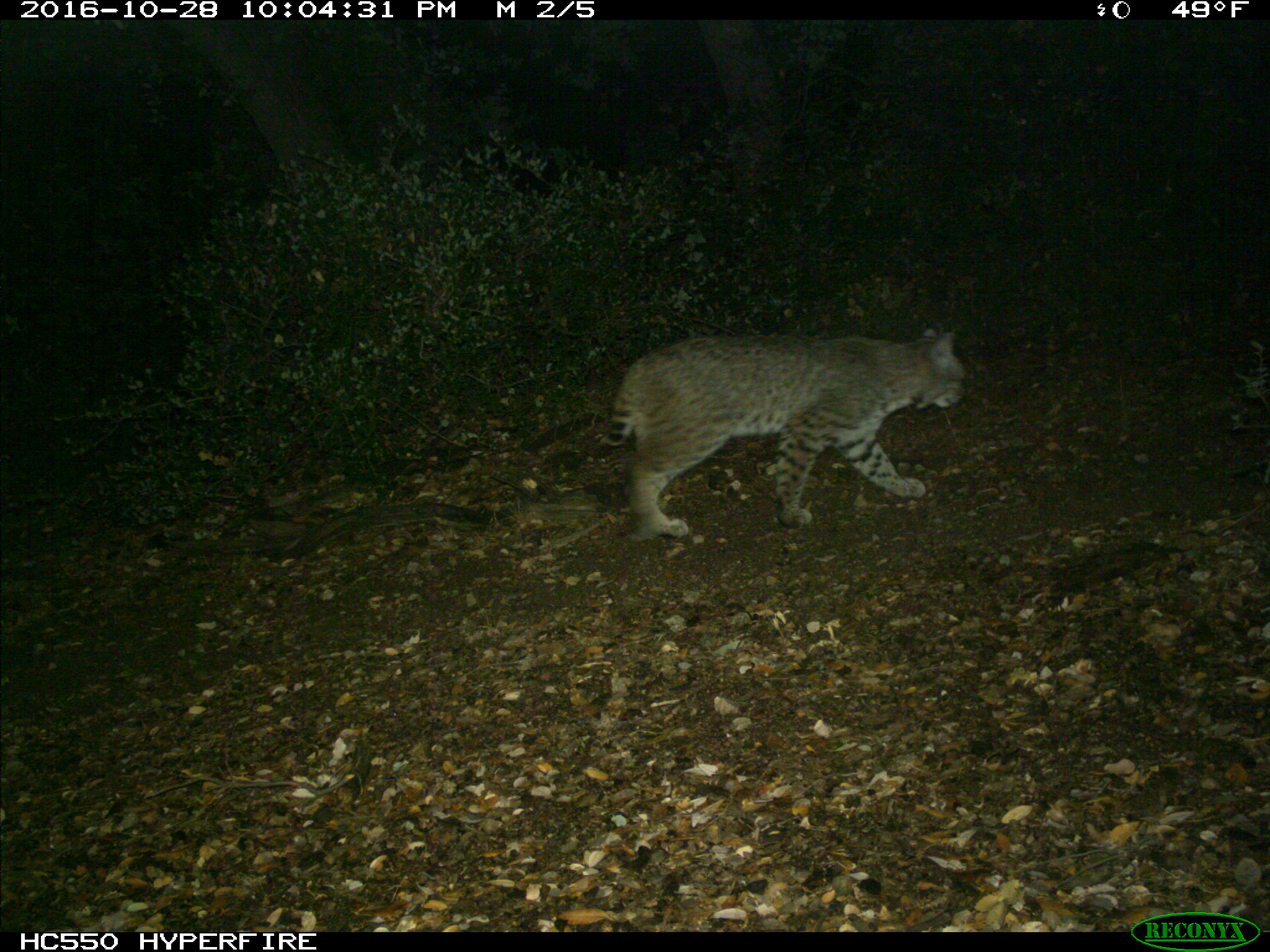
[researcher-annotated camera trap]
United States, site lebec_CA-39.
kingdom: Animalia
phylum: Chordata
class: Mammalia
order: Carnivora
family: Felidae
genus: Lynx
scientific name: Lynx rufus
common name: bobcat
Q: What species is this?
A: Lynx rufus (bobcat).